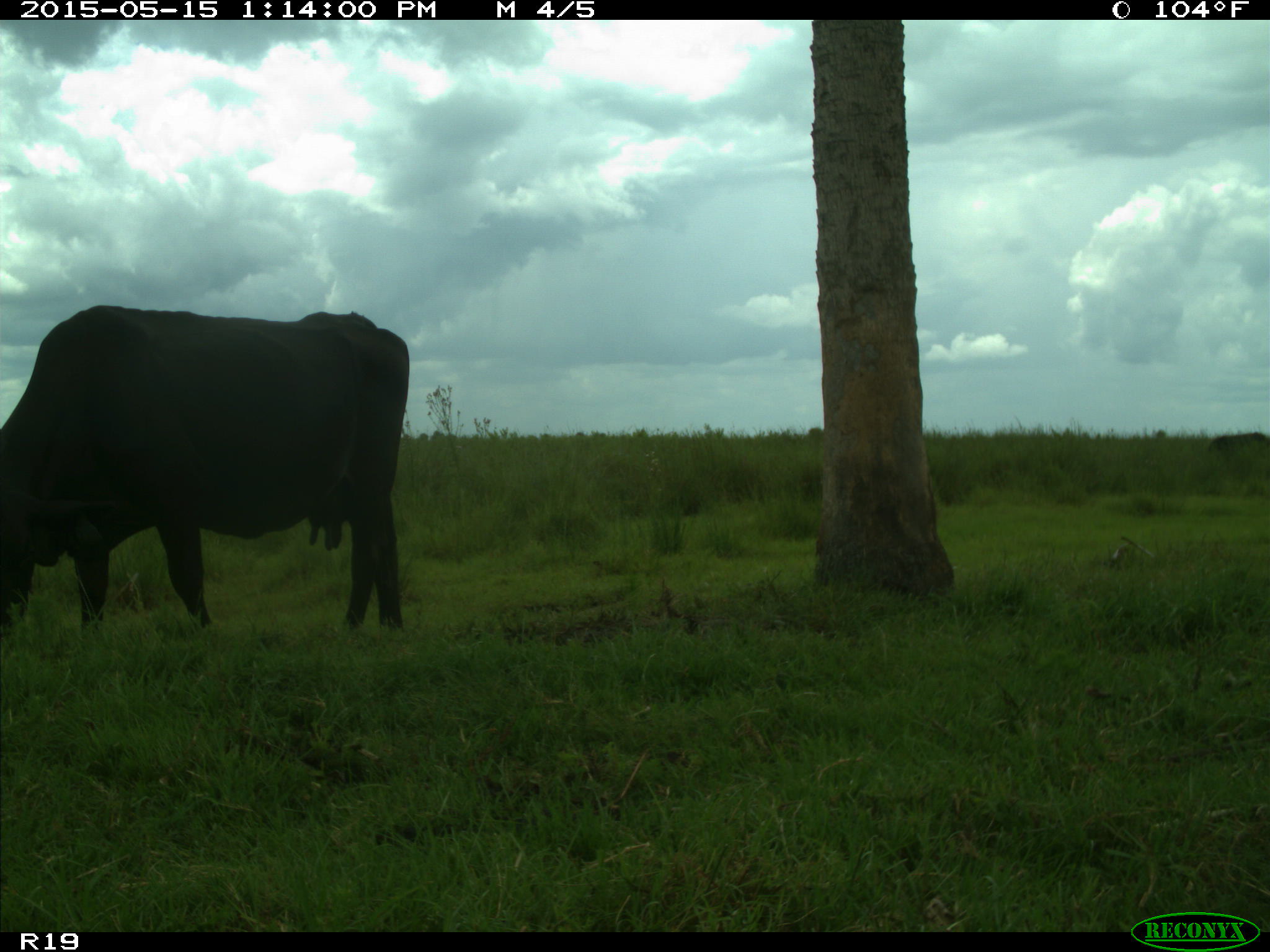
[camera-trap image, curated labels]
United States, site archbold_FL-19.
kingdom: Animalia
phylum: Chordata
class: Mammalia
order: Artiodactyla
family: Bovidae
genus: Bos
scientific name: Bos taurus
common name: domestic cow